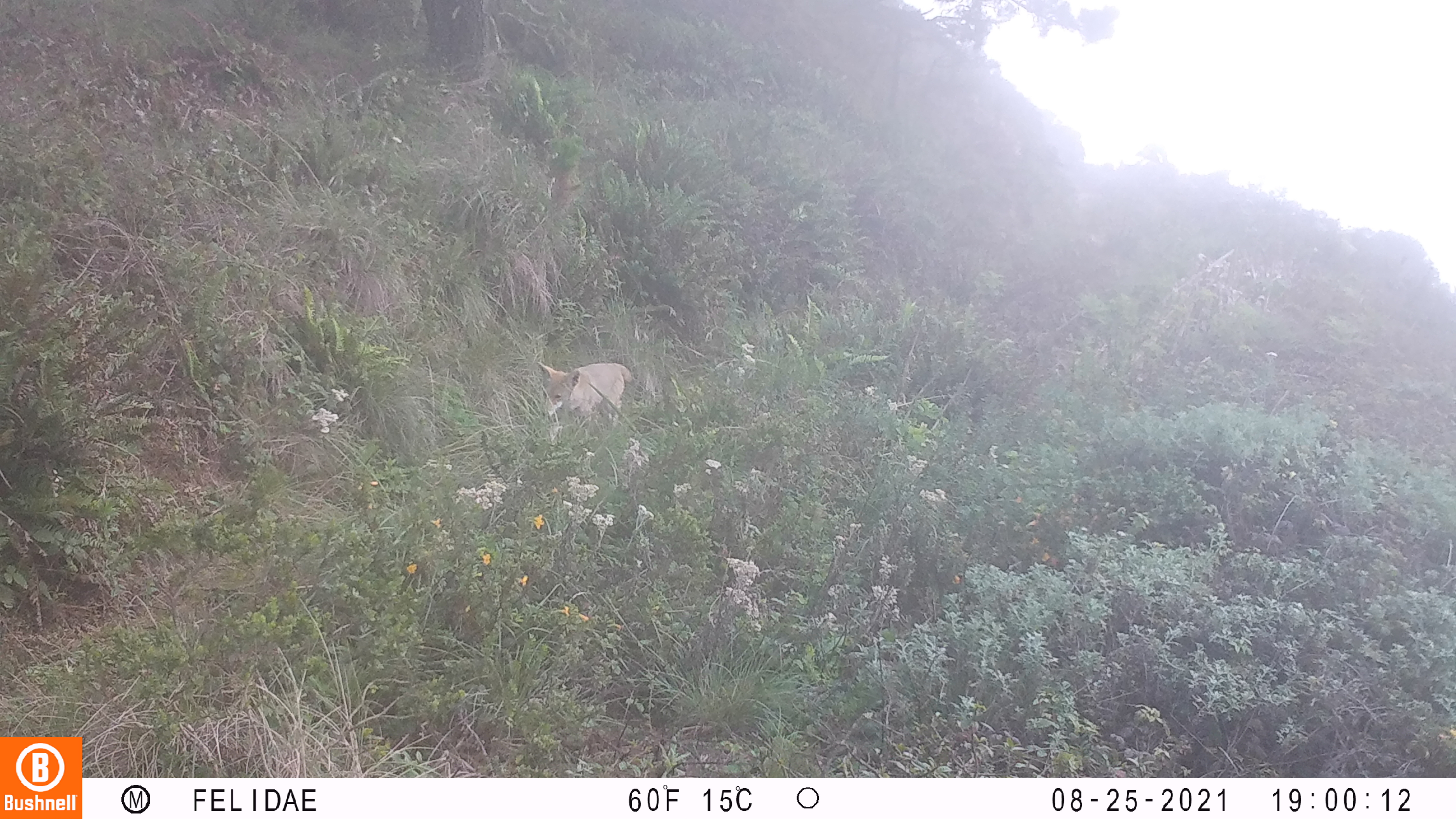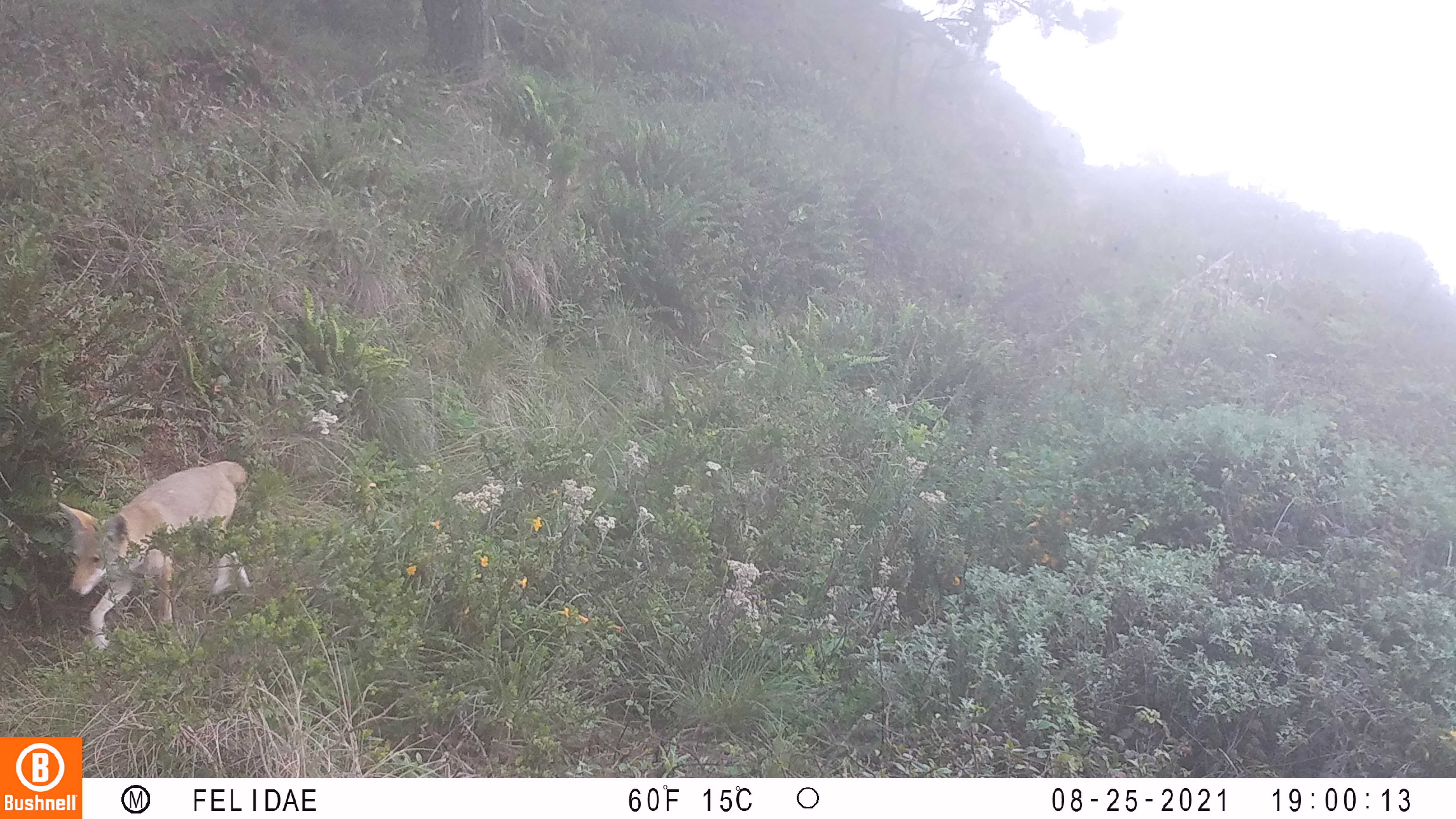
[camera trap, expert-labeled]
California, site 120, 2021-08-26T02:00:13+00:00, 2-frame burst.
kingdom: Animalia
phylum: Chordata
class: Mammalia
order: Carnivora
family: Canidae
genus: Canis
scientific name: Canis latrans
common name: coyote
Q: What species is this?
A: Coyote (Canis latrans).